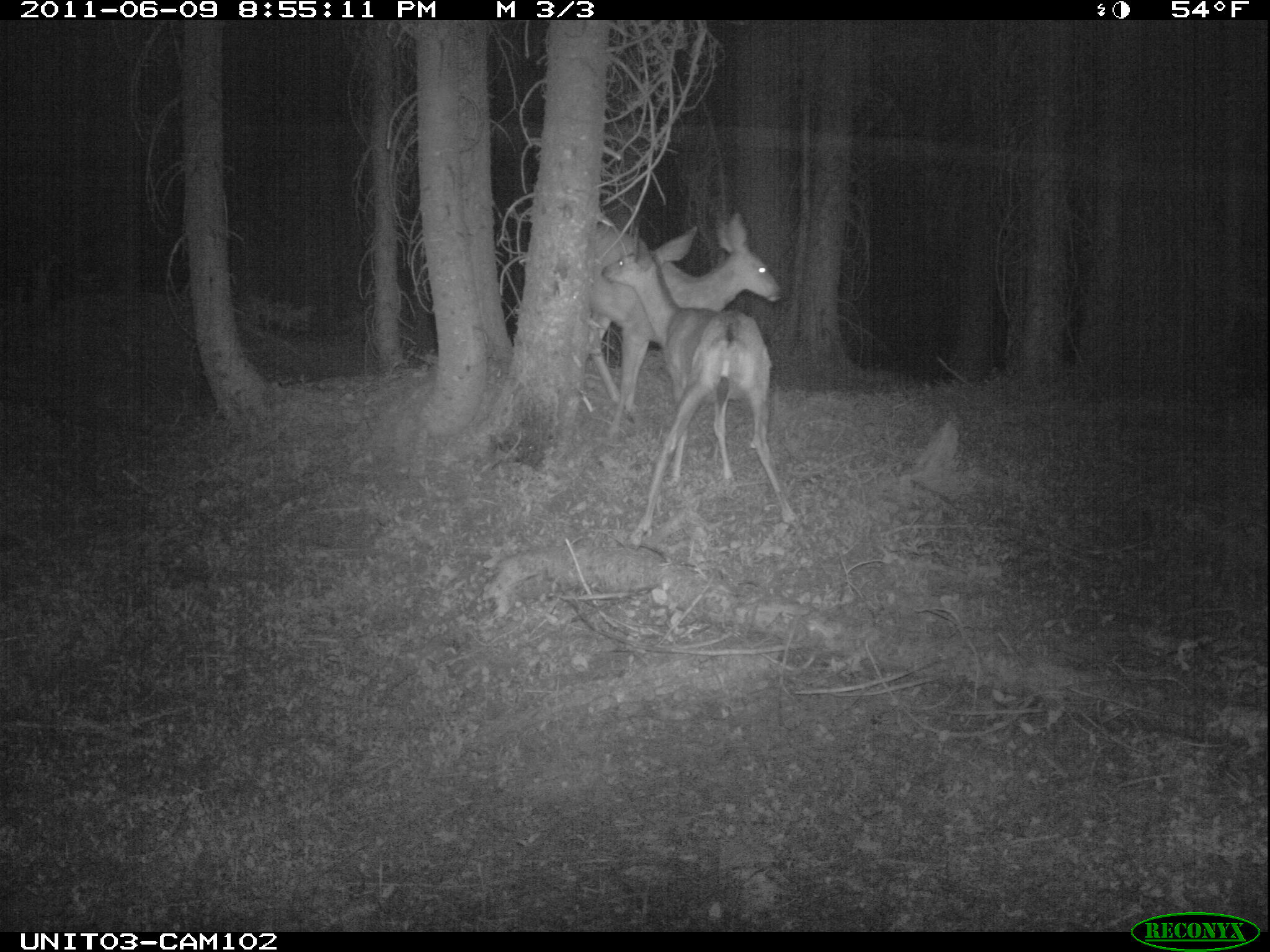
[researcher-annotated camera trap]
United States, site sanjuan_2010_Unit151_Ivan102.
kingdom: Animalia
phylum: Chordata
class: Mammalia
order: Artiodactyla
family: Cervidae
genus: Odocoileus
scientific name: Odocoileus hemionus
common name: mule deer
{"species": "Odocoileus hemionus (mule deer)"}